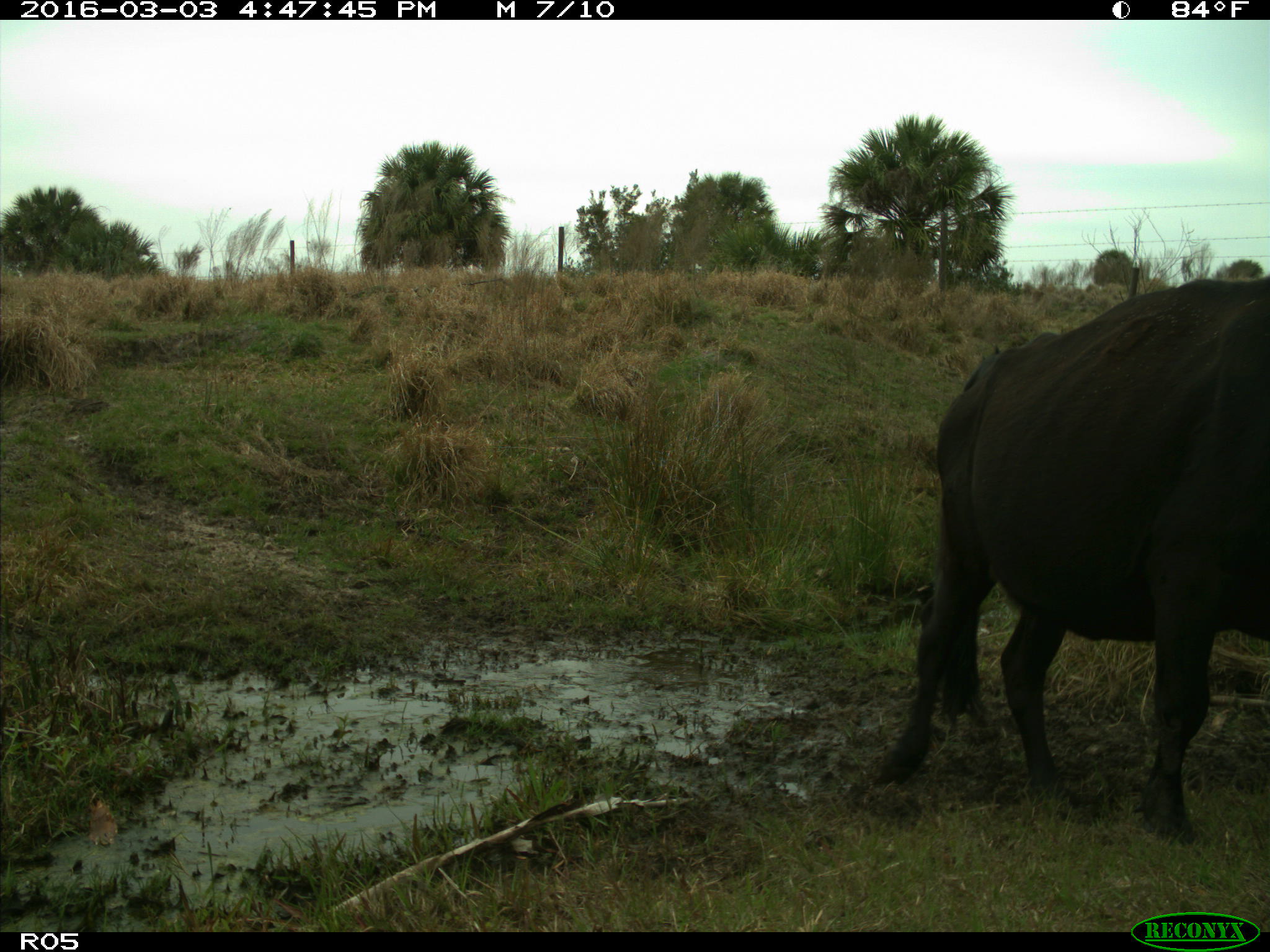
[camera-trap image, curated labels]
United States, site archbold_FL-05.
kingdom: Animalia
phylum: Chordata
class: Mammalia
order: Artiodactyla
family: Bovidae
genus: Bos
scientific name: Bos taurus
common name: domestic cow